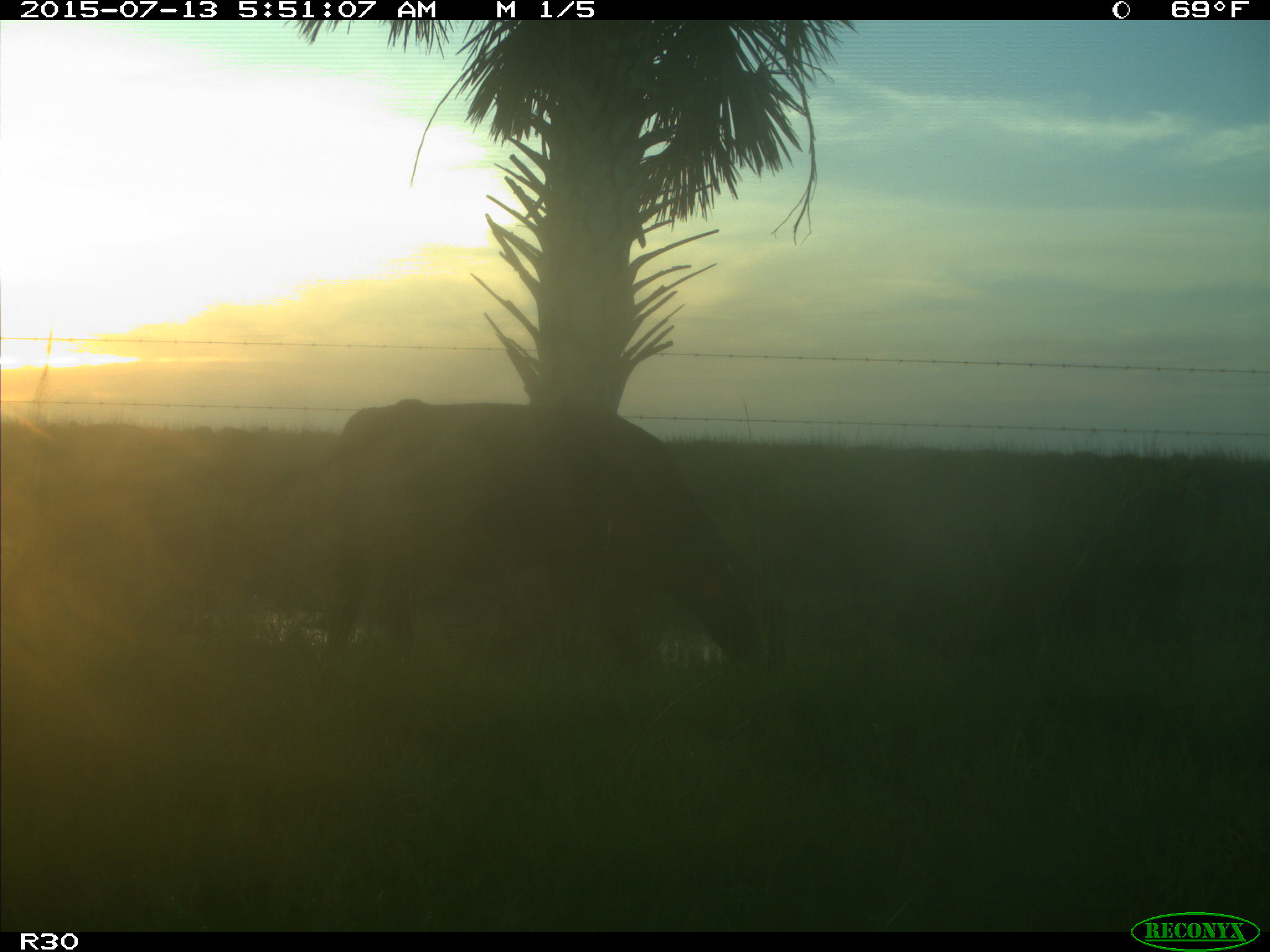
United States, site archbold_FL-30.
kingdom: Animalia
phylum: Chordata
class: Mammalia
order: Artiodactyla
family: Bovidae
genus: Bos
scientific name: Bos taurus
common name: domestic cow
Bos taurus (domestic cow).